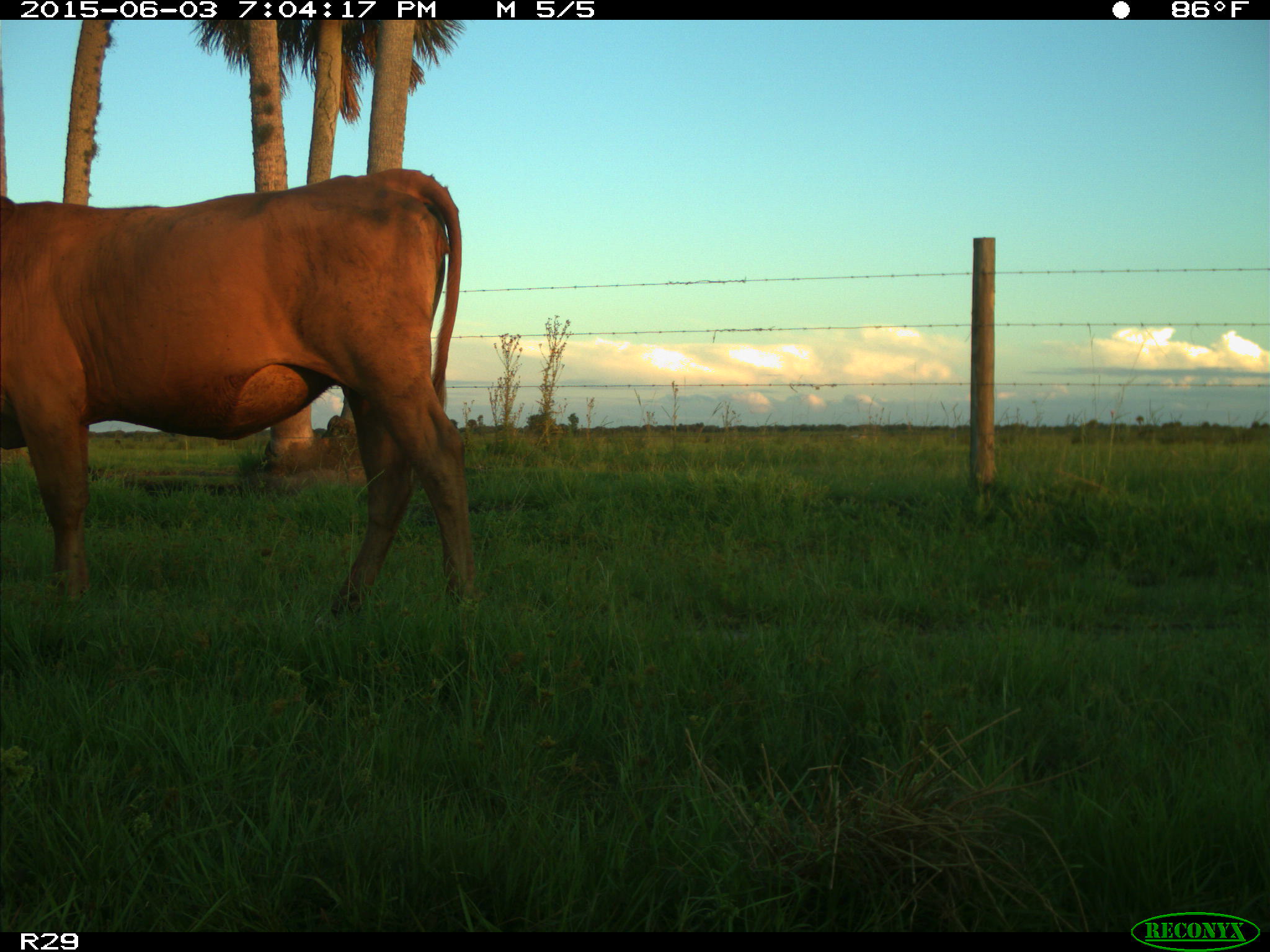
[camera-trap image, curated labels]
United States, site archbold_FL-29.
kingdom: Animalia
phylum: Chordata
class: Mammalia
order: Artiodactyla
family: Bovidae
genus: Bos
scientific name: Bos taurus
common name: domestic cow